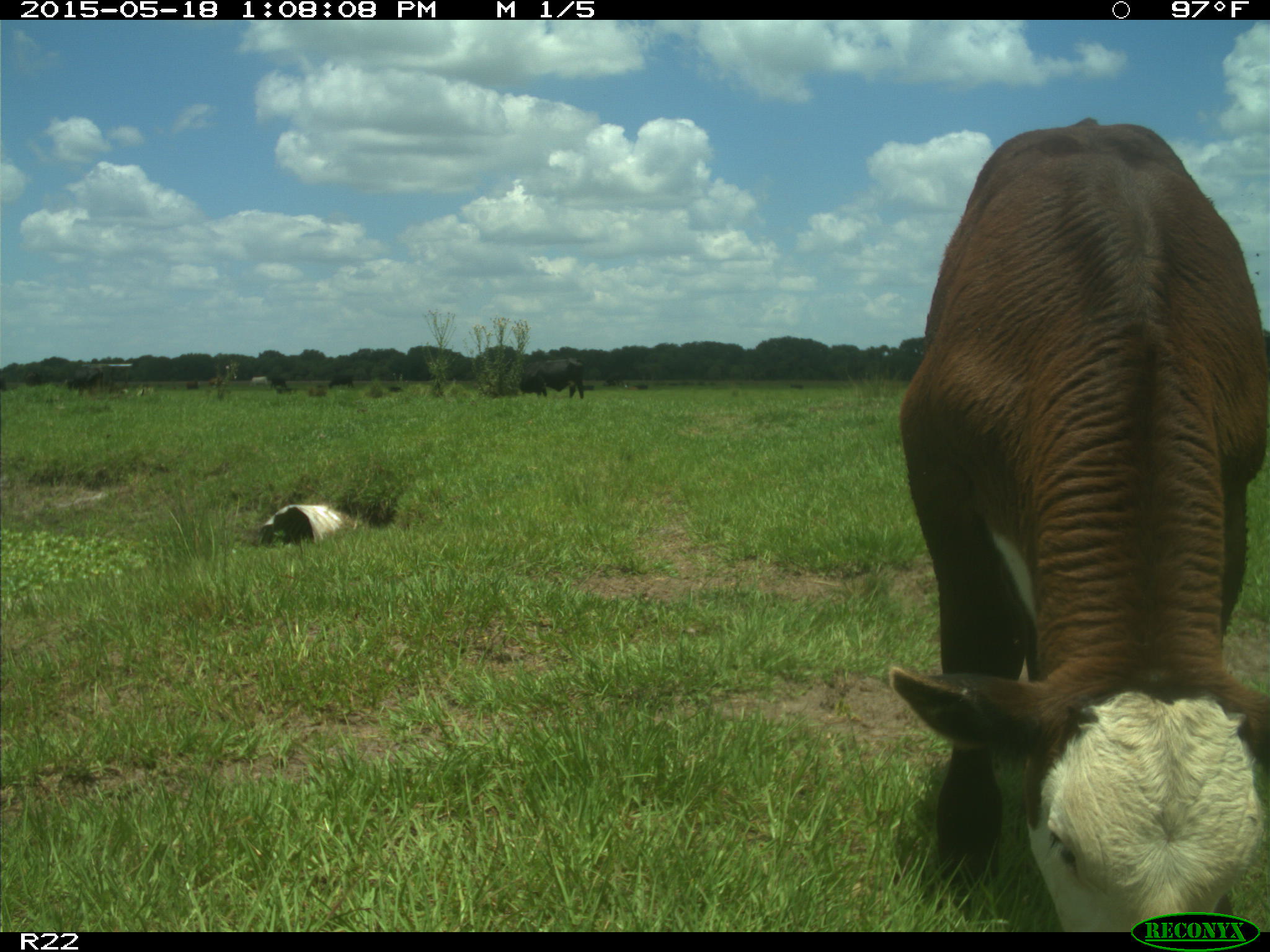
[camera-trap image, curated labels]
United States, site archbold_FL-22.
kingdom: Animalia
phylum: Chordata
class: Mammalia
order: Artiodactyla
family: Bovidae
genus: Bos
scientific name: Bos taurus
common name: domestic cow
Bos taurus (domestic cow).